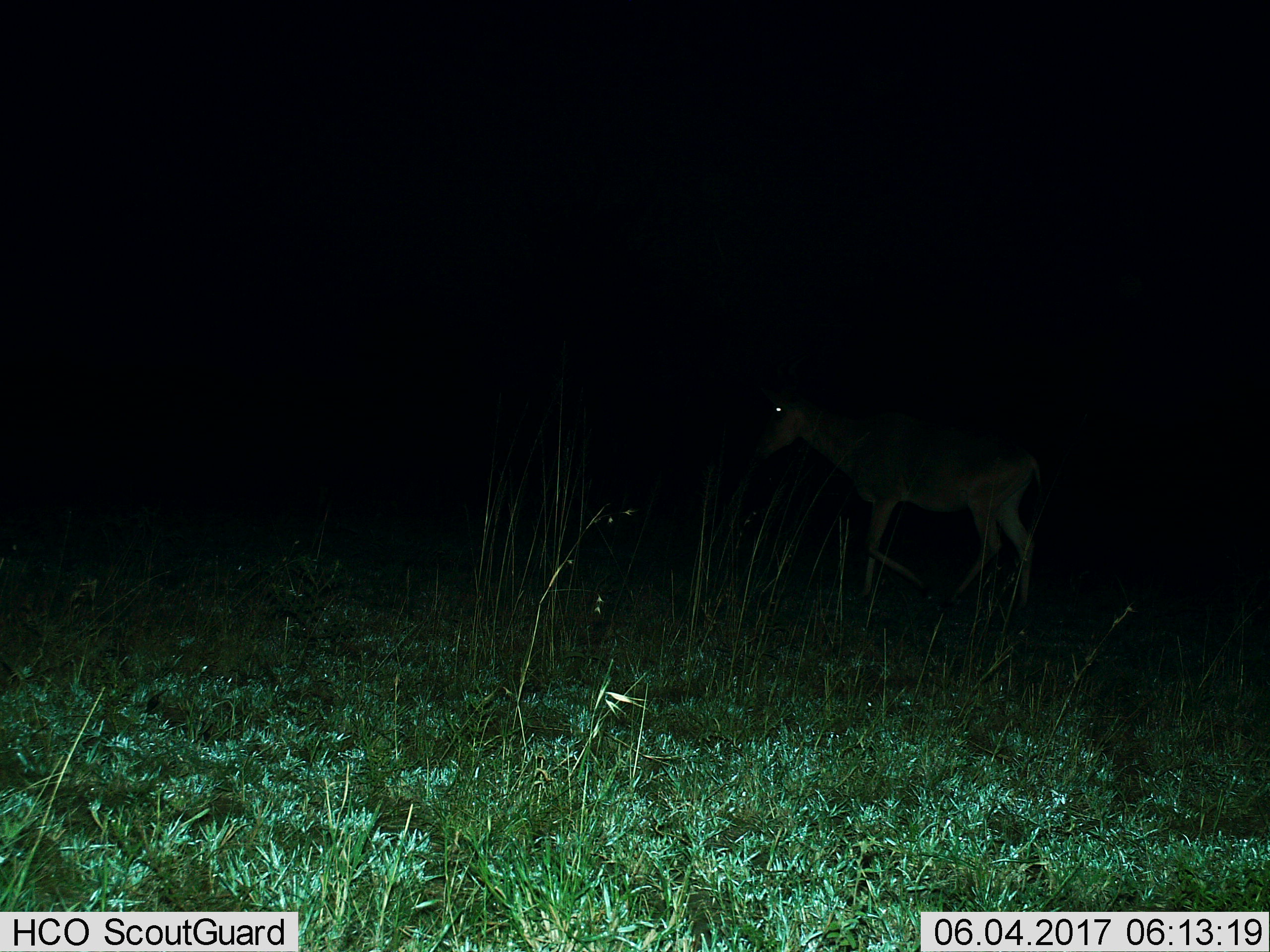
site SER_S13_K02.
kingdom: Animalia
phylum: Chordata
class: Mammalia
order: Artiodactyla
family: Bovidae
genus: Alcelaphus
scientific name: Alcelaphus buselaphus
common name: hartebeest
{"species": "hartebeest (Alcelaphus buselaphus)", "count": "1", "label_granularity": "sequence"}